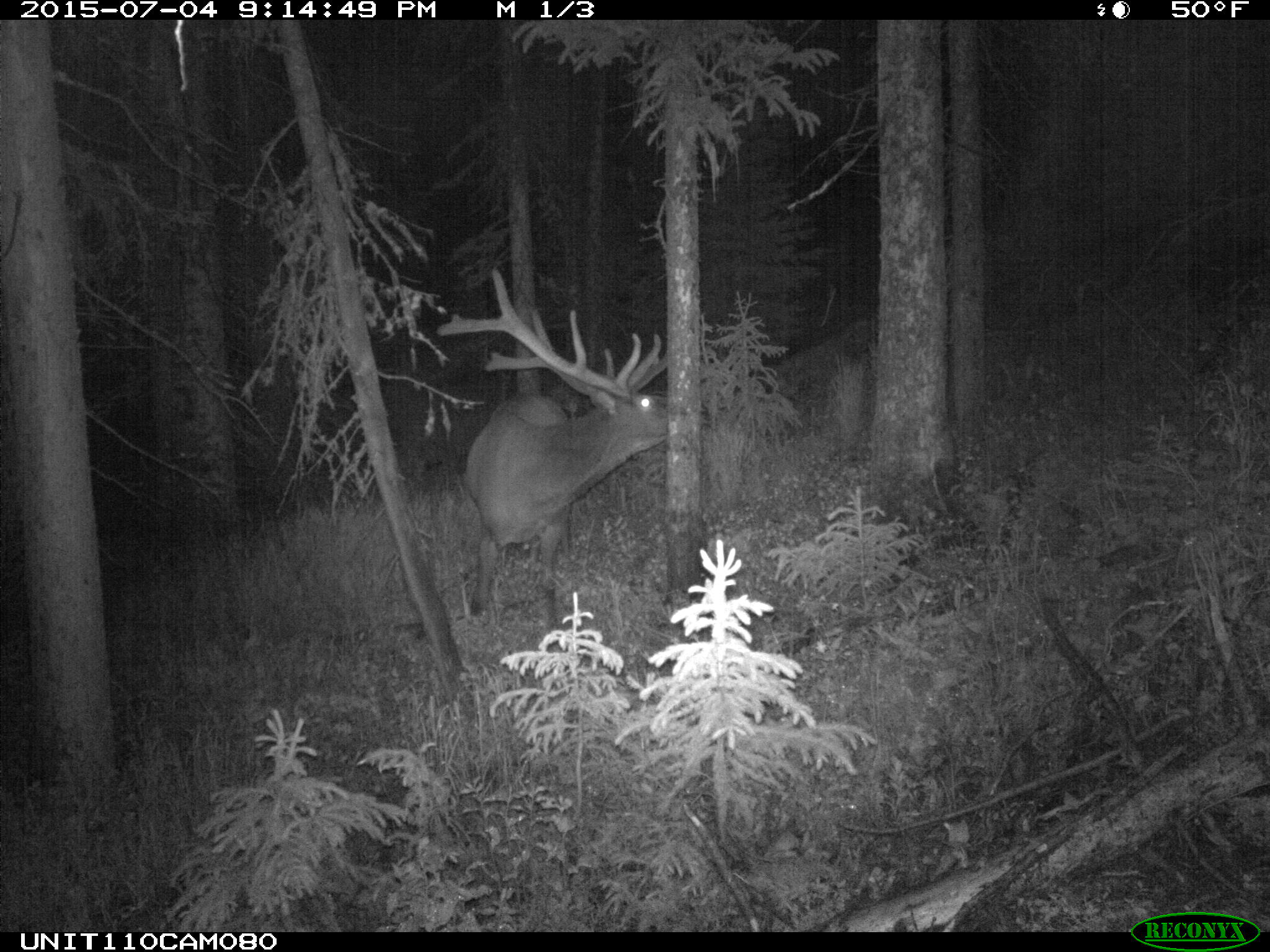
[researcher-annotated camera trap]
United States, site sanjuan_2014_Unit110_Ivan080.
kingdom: Animalia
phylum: Chordata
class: Mammalia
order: Artiodactyla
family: Cervidae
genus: Cervus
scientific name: Cervus elaphus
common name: red deer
Cervus elaphus (red deer).